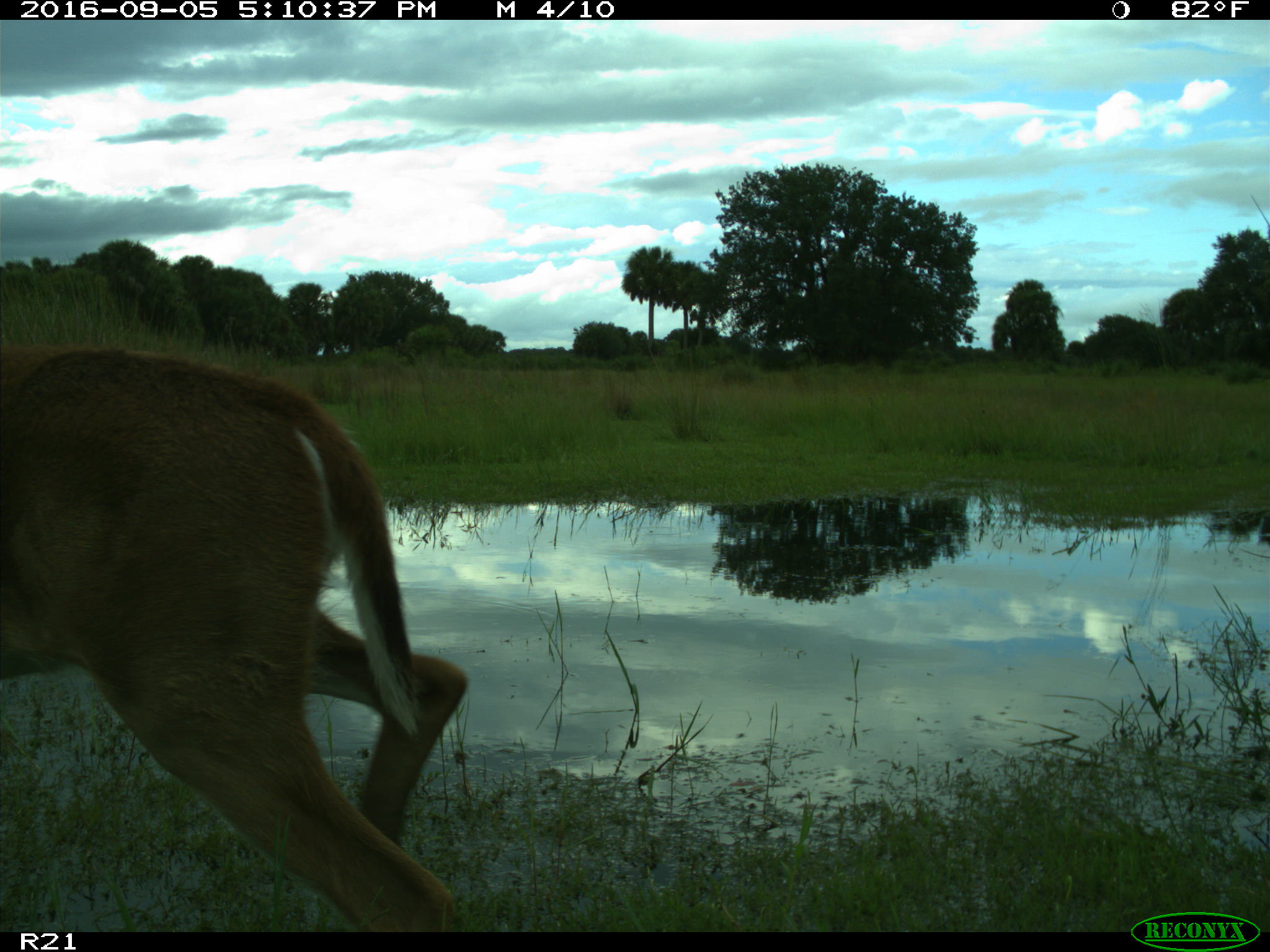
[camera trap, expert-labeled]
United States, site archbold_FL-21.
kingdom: Animalia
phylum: Chordata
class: Mammalia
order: Artiodactyla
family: Cervidae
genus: Odocoileus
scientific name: Odocoileus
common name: deer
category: unidentified deer